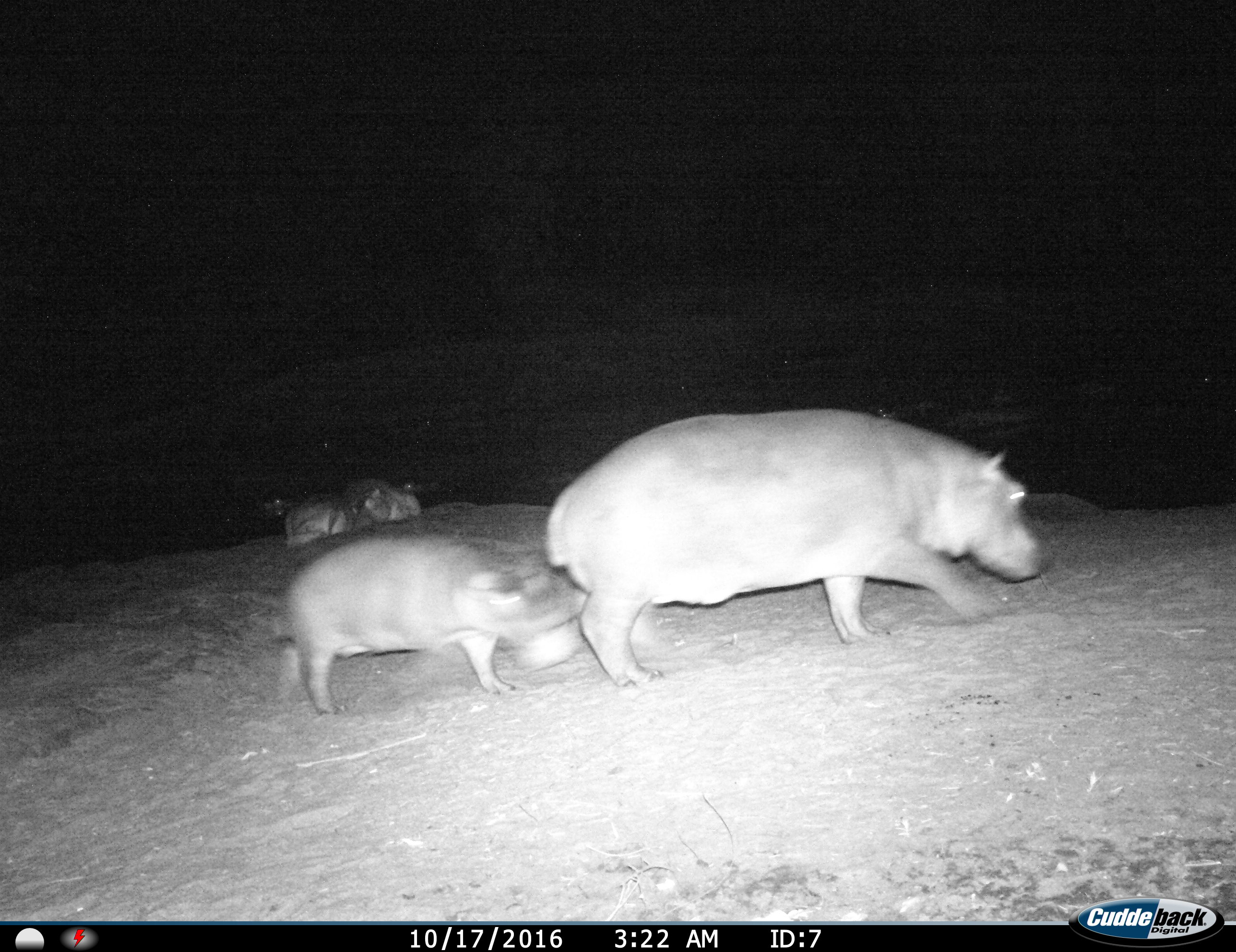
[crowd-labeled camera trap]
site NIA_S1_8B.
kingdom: Animalia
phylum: Chordata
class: Mammalia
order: Artiodactyla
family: Hippopotamidae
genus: Hippopotamus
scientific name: Hippopotamus amphibius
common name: hippopotamus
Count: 4.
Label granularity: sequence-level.